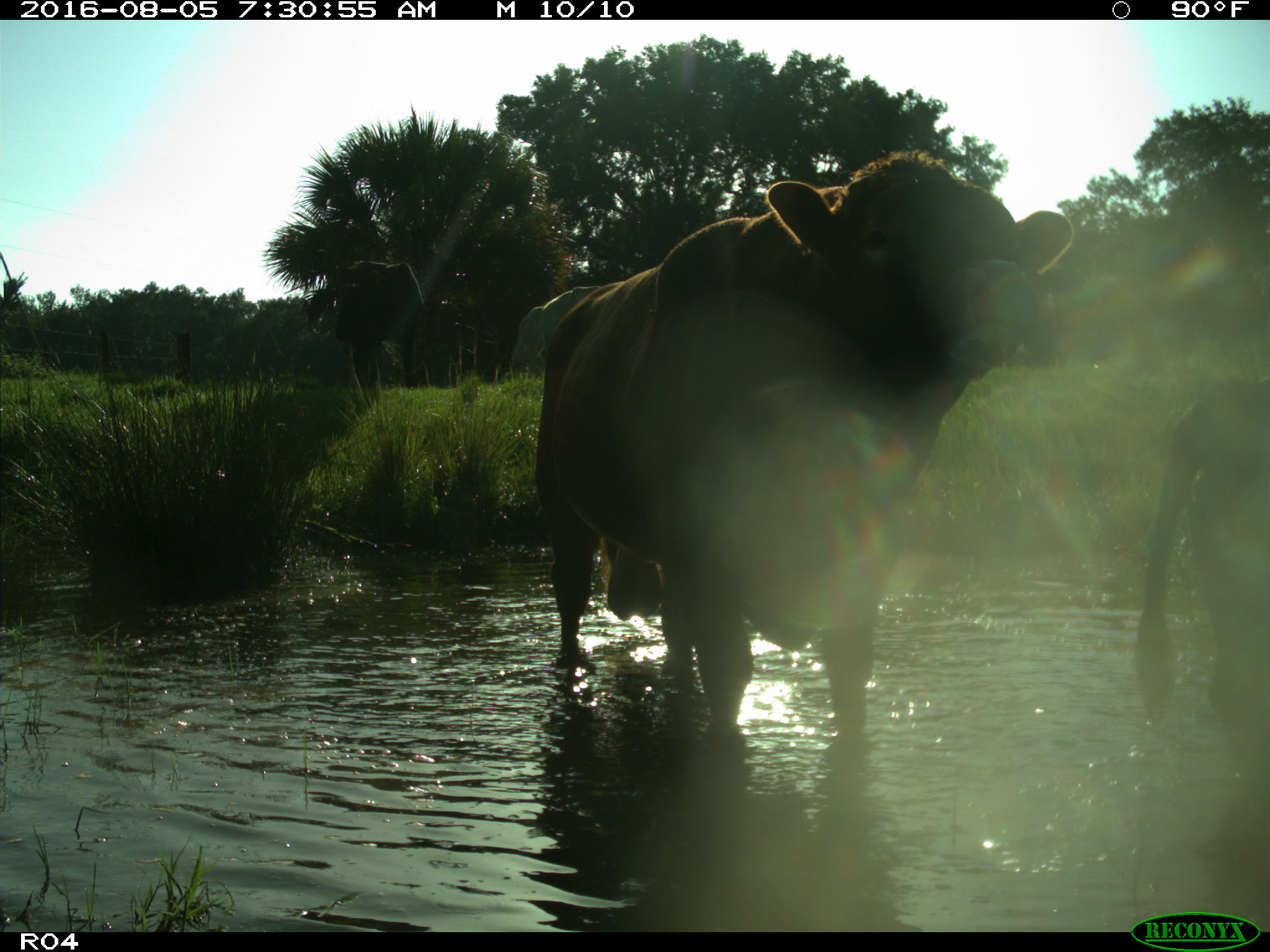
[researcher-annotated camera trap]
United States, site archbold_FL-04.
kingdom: Animalia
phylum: Chordata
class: Mammalia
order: Artiodactyla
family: Bovidae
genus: Bos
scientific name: Bos taurus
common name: domestic cow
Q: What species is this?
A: Bos taurus (domestic cow).